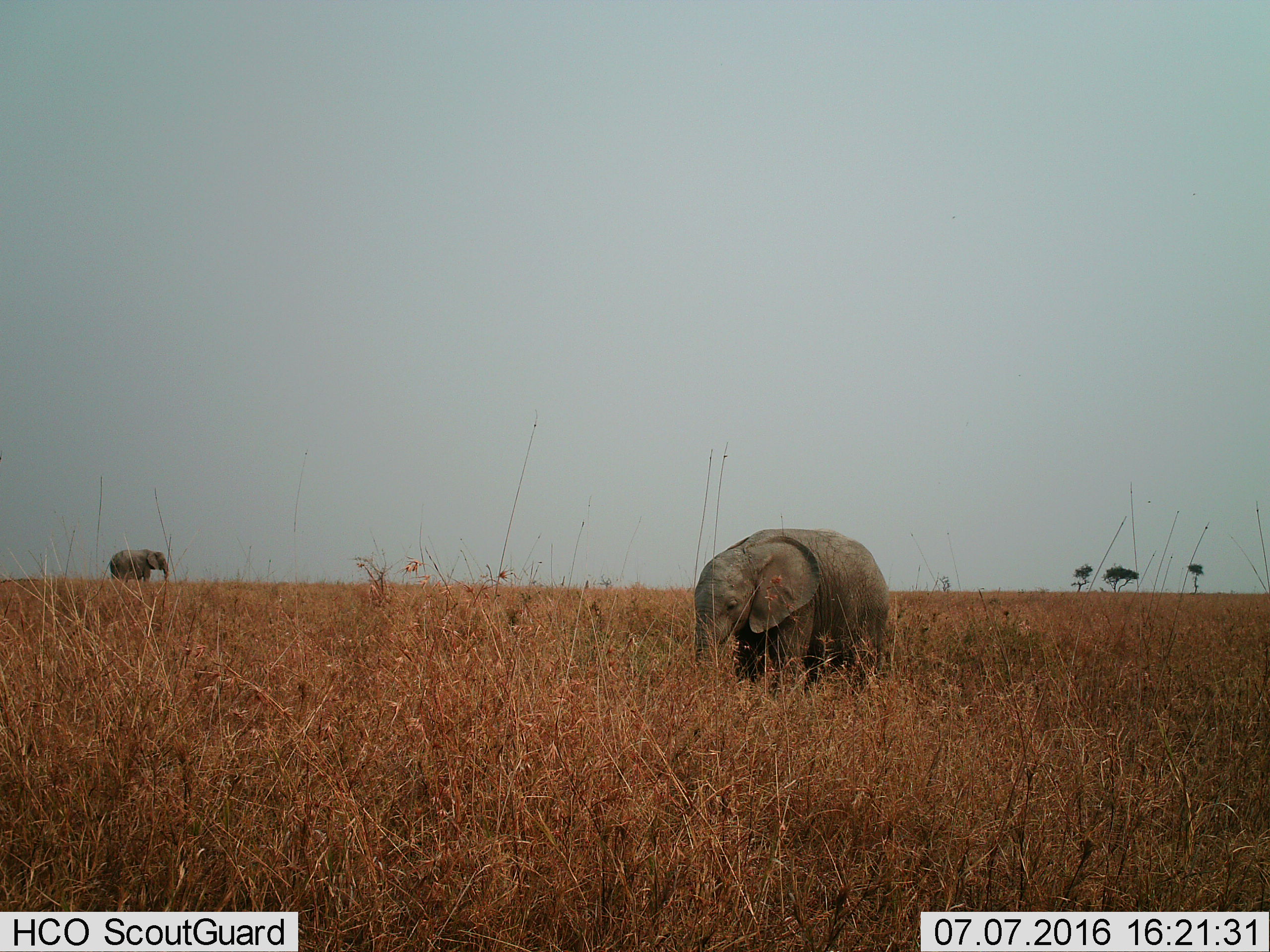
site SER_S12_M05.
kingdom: Animalia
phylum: Chordata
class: Mammalia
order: Proboscidea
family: Elephantidae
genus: Loxodonta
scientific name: Loxodonta africana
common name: african bush elephant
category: elephant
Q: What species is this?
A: Elephant (african bush elephant) (Loxodonta africana).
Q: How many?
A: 2.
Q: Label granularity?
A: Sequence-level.